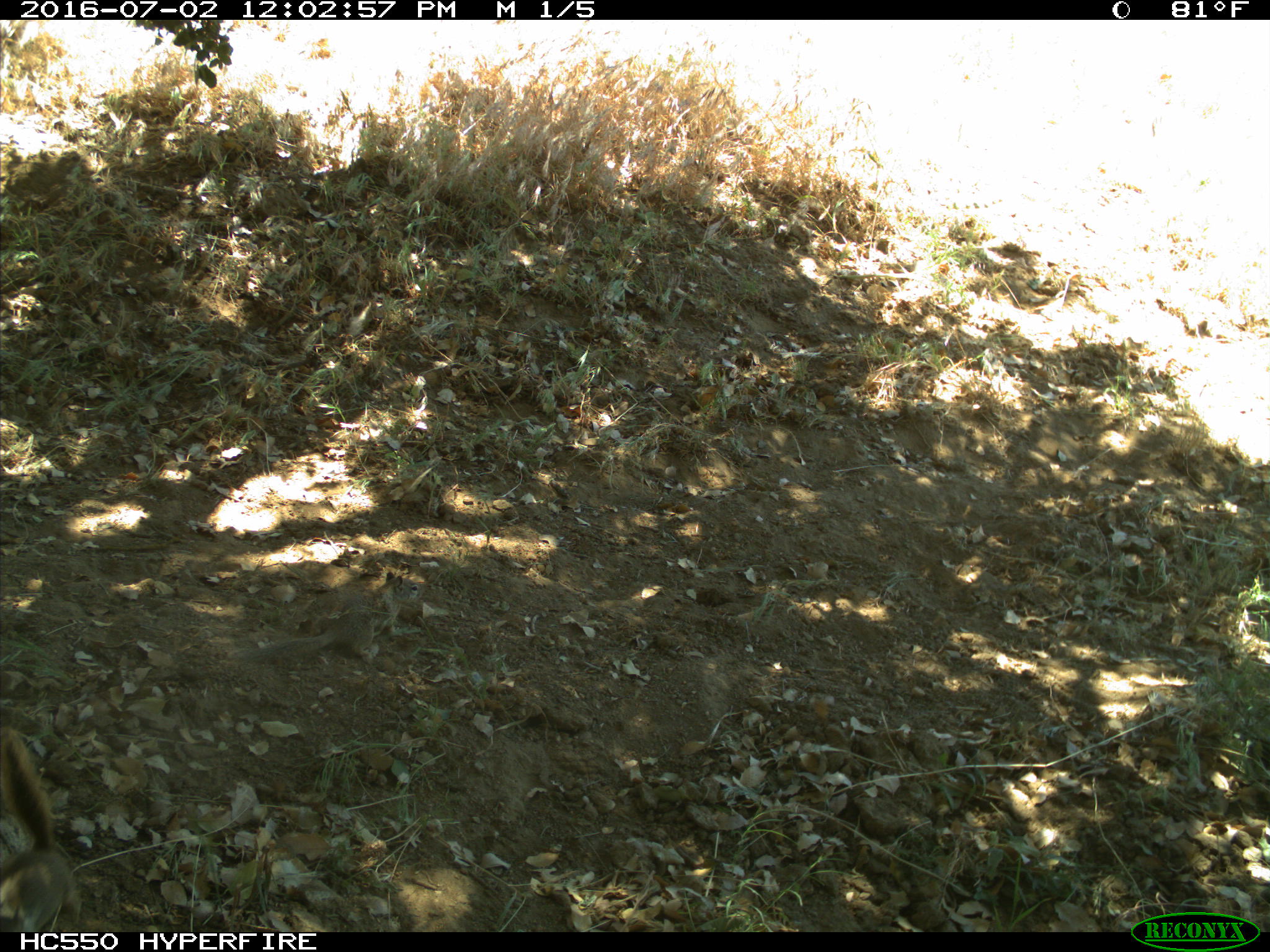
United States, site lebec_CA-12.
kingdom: Animalia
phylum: Chordata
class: Mammalia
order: Rodentia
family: Sciuridae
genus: Otospermophilus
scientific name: Otospermophilus beecheyi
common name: california ground squirrel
Otospermophilus beecheyi (california ground squirrel).